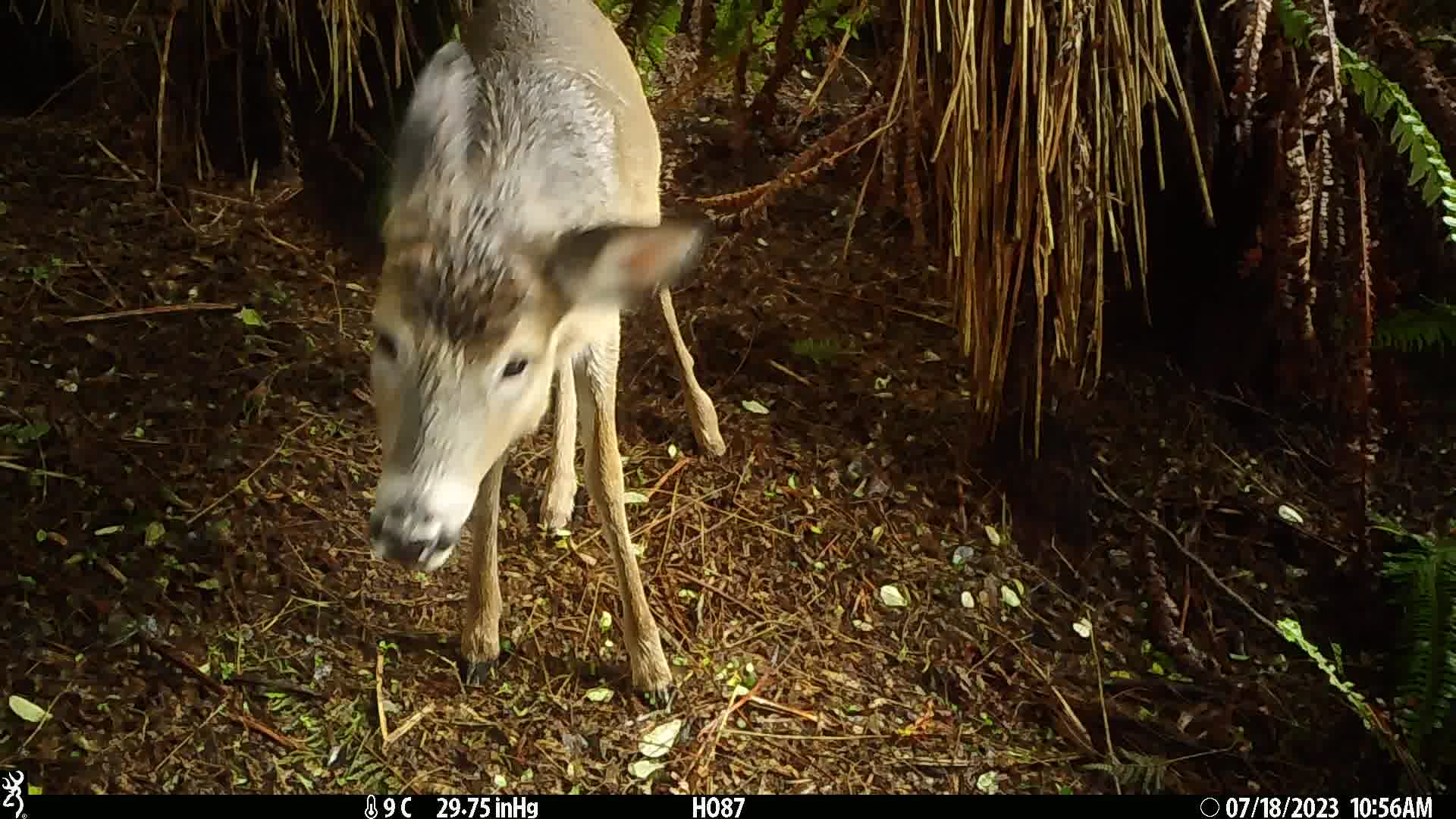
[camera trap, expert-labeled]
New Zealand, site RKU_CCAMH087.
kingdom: Animalia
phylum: Chordata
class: Mammalia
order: Artiodactyla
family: Cervidae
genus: Odocoileus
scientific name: Odocoileus virginianus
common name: white-tailed deer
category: white tailed deer